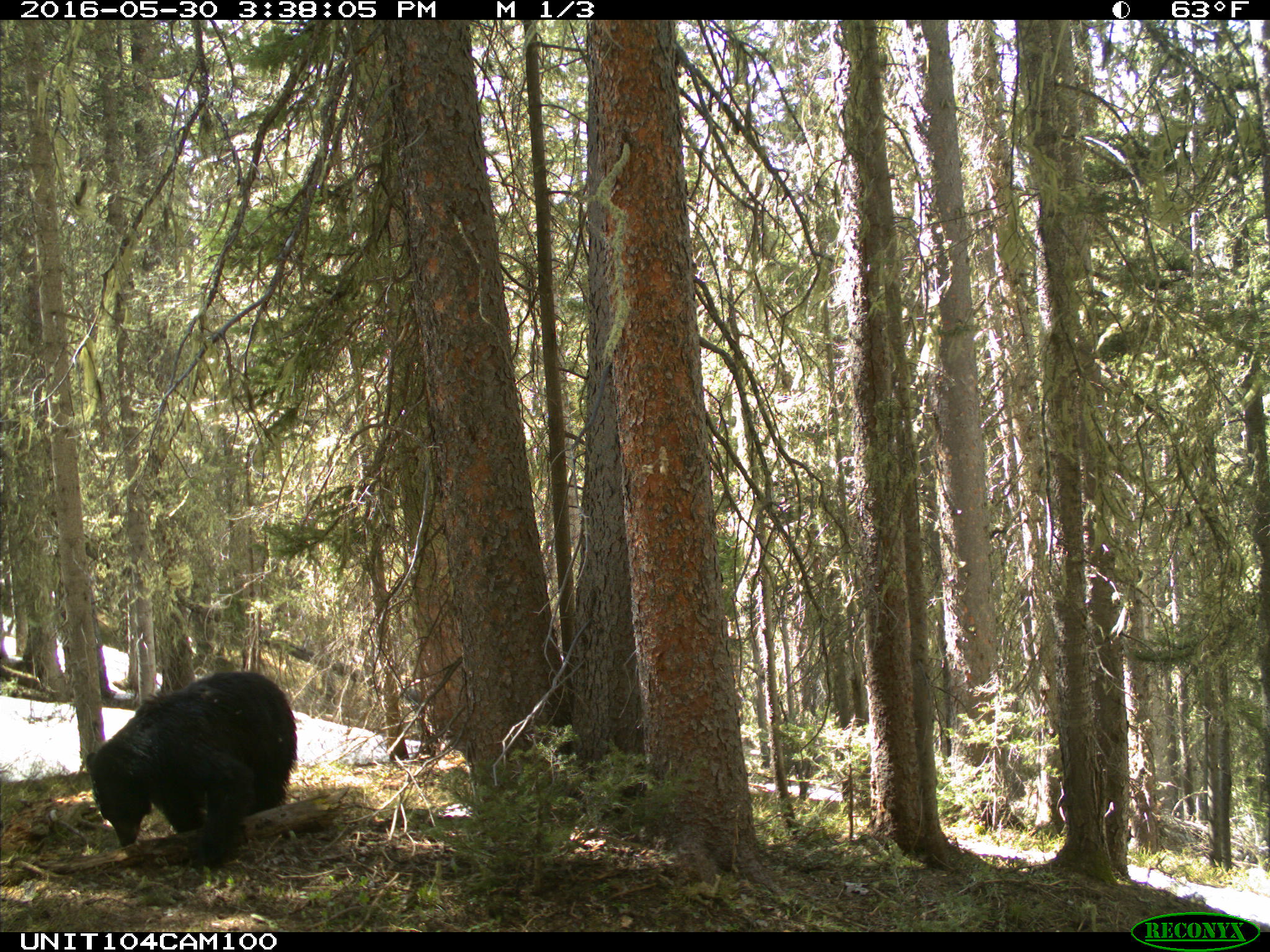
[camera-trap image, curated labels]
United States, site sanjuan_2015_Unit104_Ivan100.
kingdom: Animalia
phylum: Chordata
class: Mammalia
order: Carnivora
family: Ursidae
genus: Ursus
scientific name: Ursus americanus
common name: american black bear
Ursus americanus (american black bear).